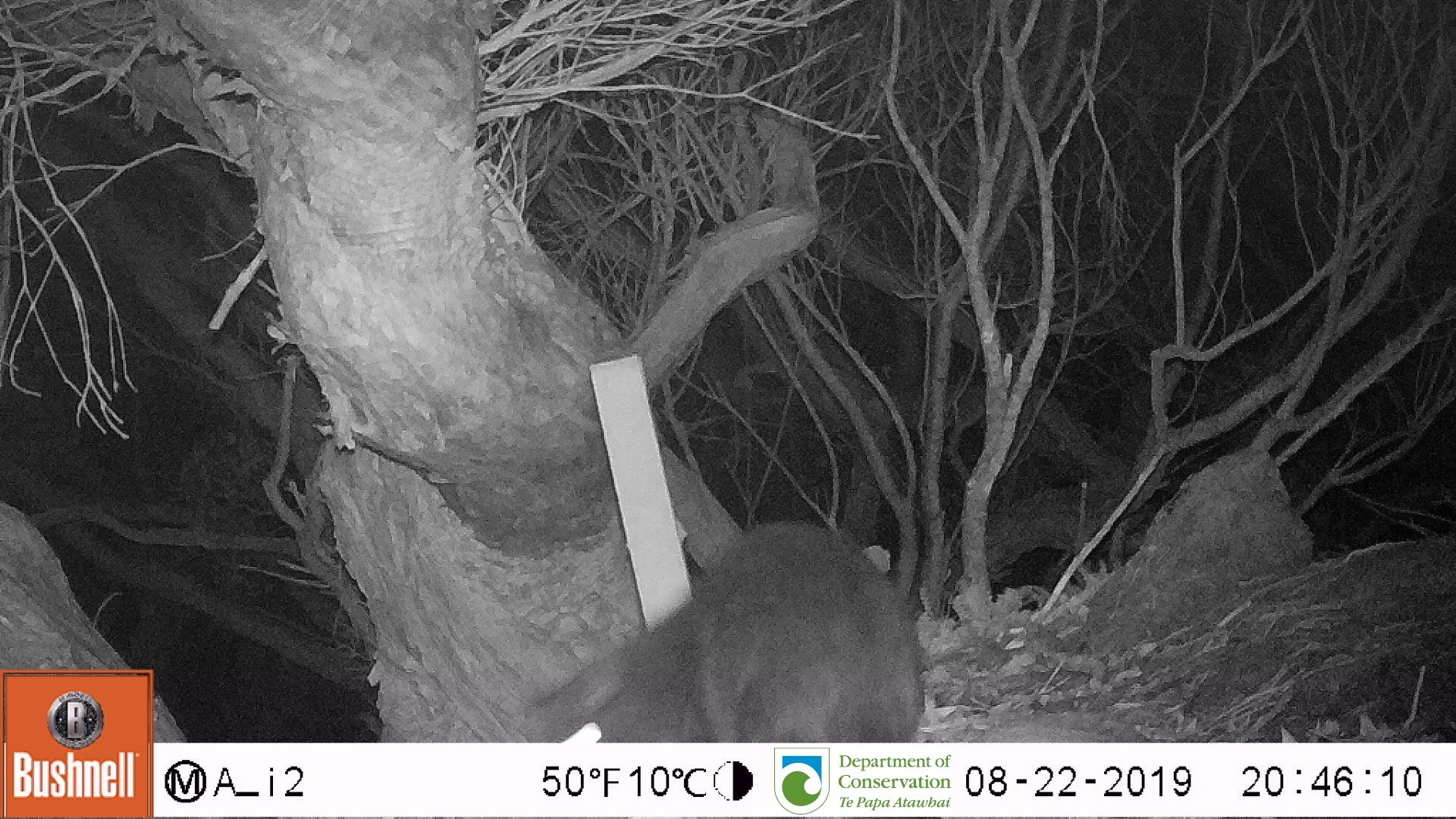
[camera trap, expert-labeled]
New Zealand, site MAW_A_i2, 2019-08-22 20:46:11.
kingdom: Animalia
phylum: Chordata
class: Mammalia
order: Carnivora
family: Felidae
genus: Felis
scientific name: Felis catus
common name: domestic cat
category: cat